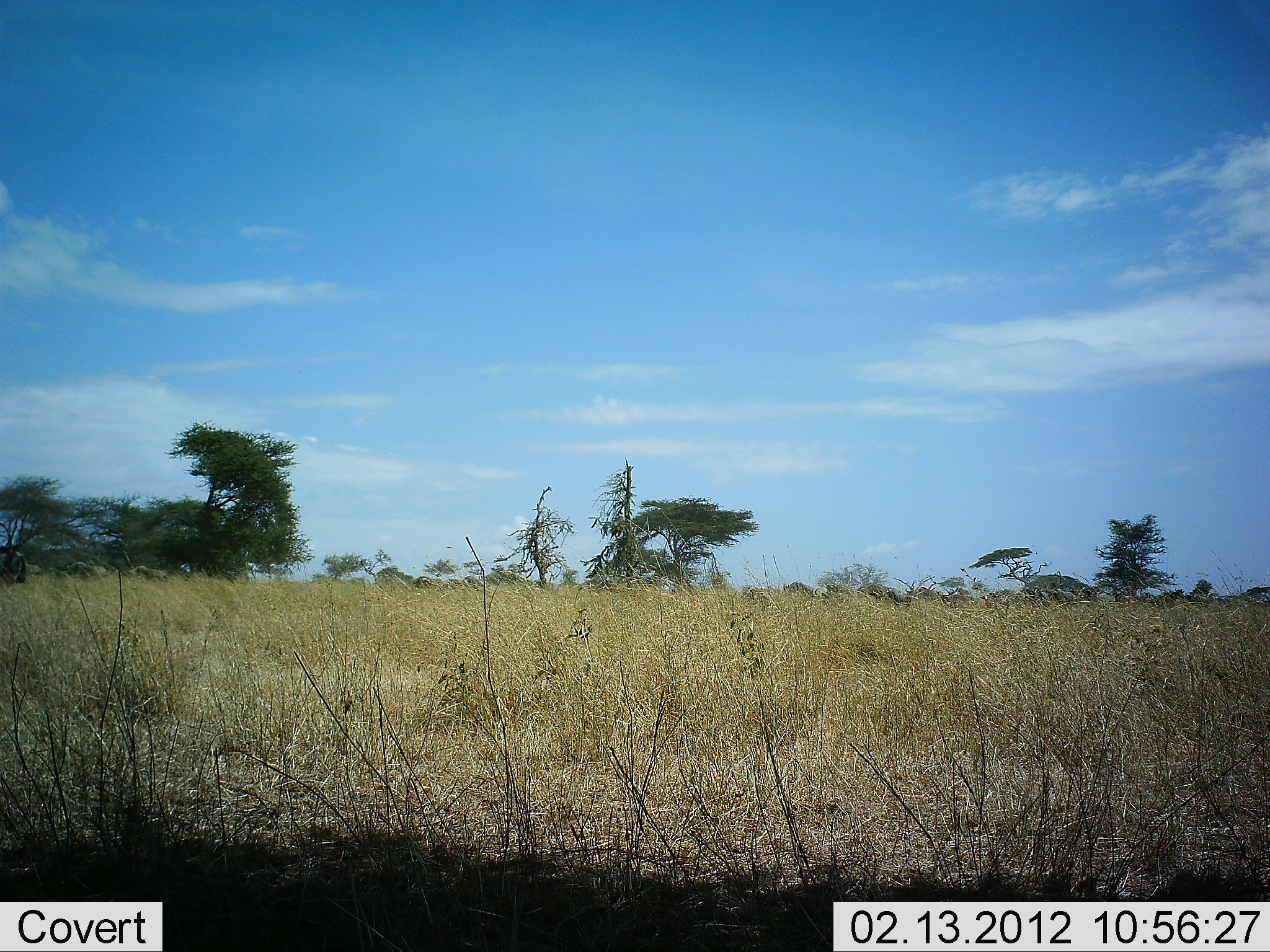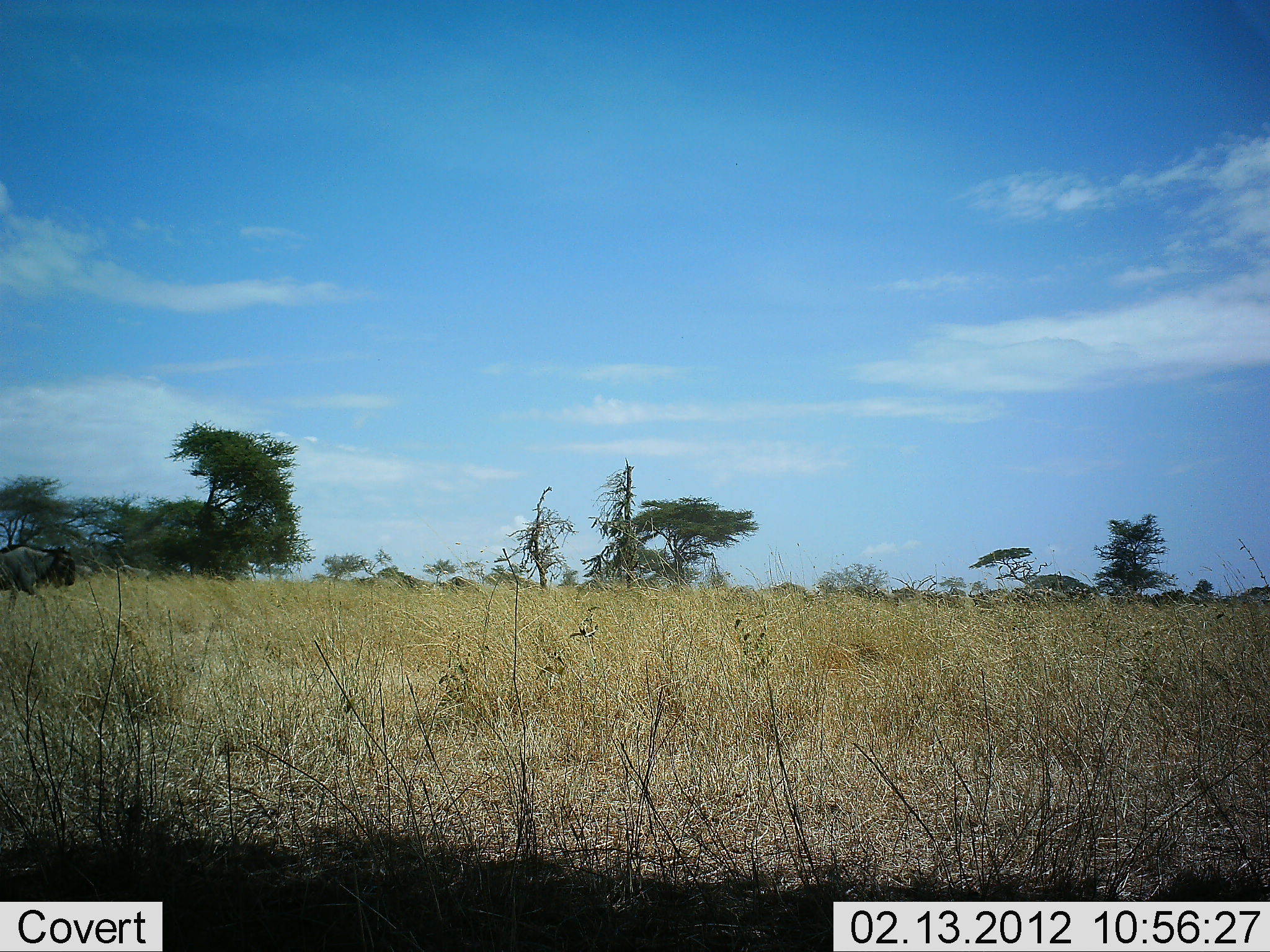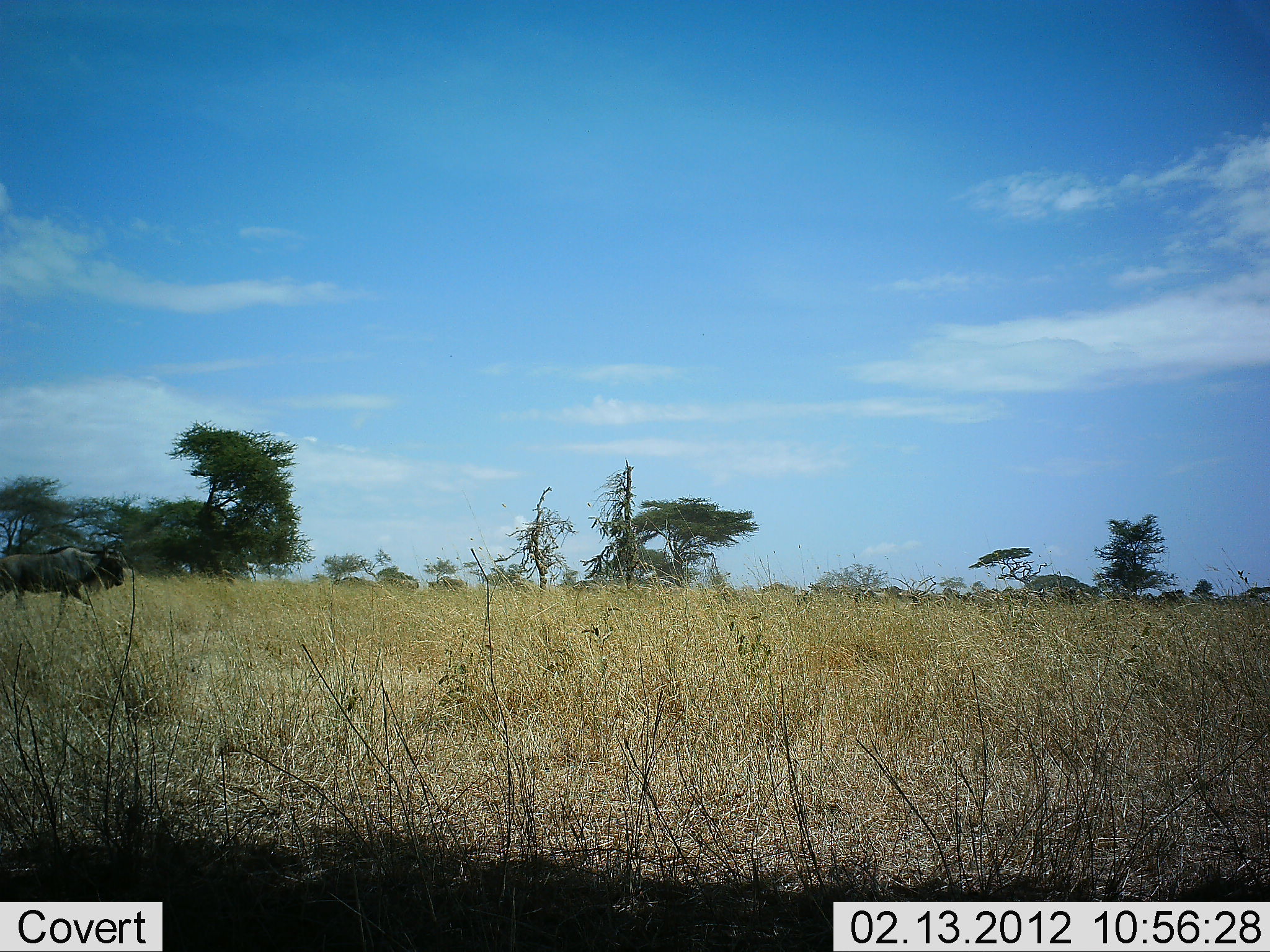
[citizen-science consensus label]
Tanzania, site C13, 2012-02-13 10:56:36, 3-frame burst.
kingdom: Animalia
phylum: Chordata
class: Mammalia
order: Artiodactyla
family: Bovidae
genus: Connochaetes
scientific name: Connochaetes taurinus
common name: blue wildebeest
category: wildebeest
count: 11-50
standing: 0%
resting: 0%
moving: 100%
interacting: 0%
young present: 0%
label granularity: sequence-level